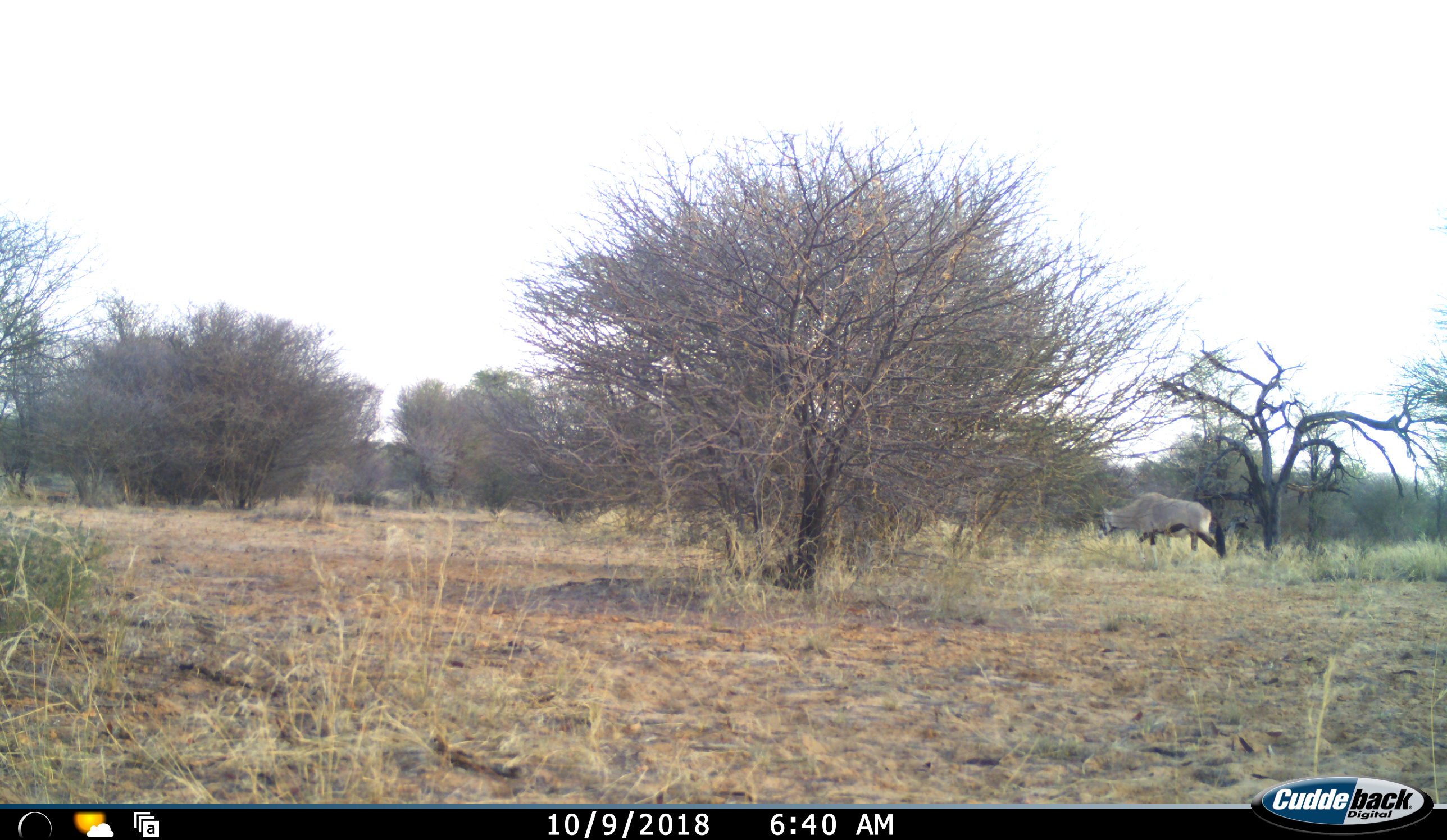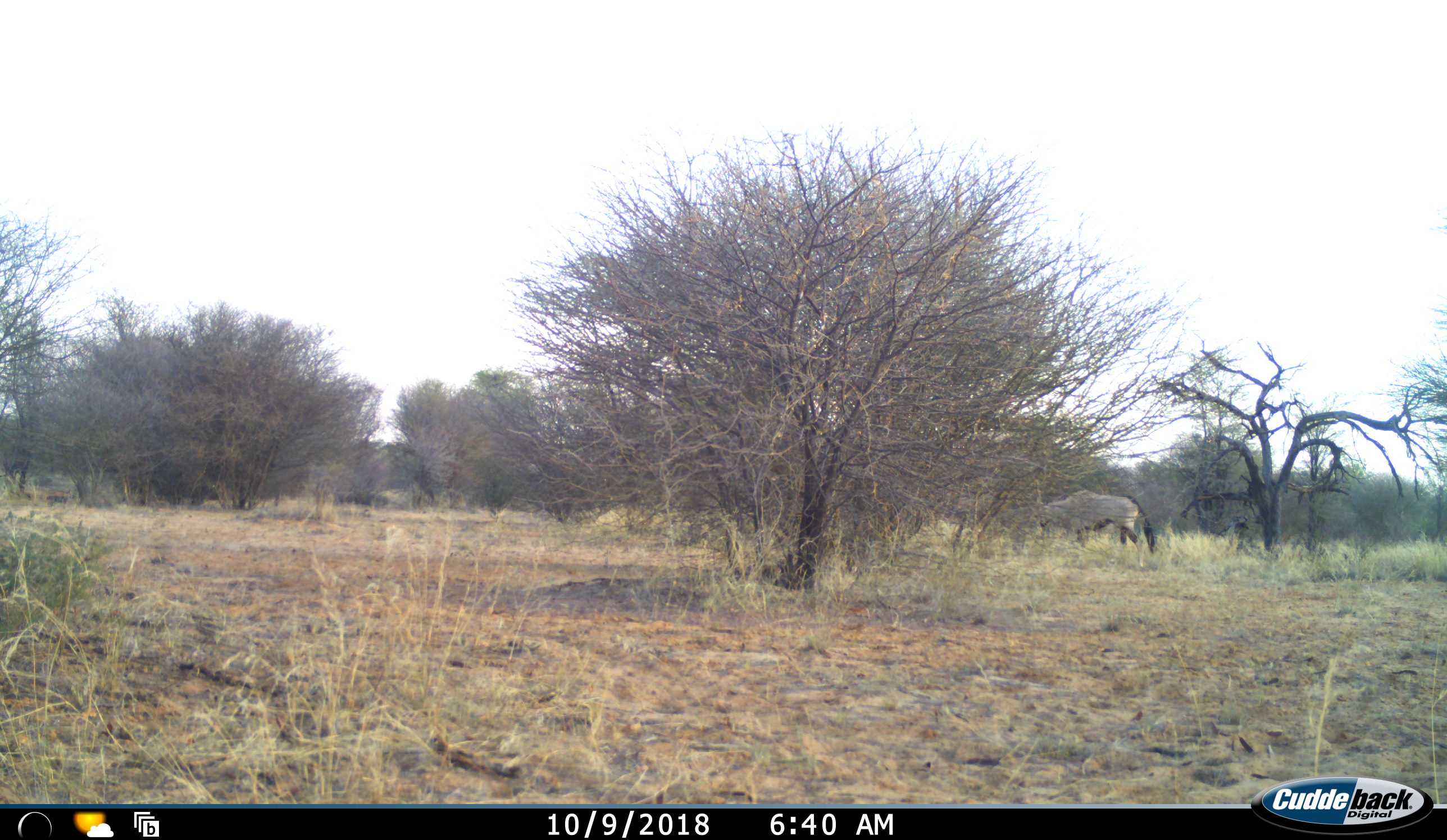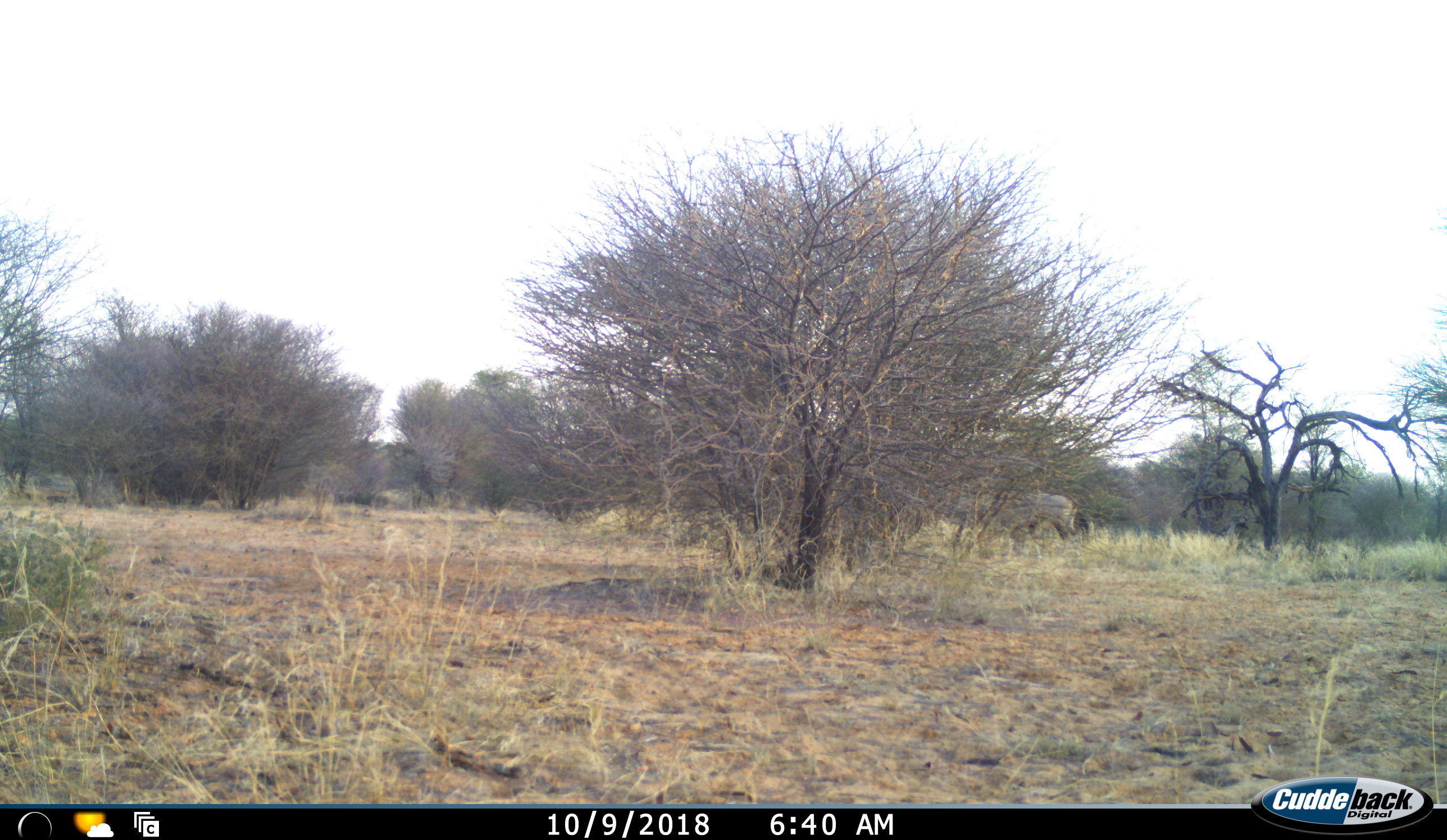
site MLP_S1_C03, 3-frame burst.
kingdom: Animalia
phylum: Chordata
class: Mammalia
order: Artiodactyla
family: Bovidae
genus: Oryx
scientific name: Oryx gazella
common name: gemsbok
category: oryx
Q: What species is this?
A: Oryx (gemsbok) (Oryx gazella).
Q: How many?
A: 1.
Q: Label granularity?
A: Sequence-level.